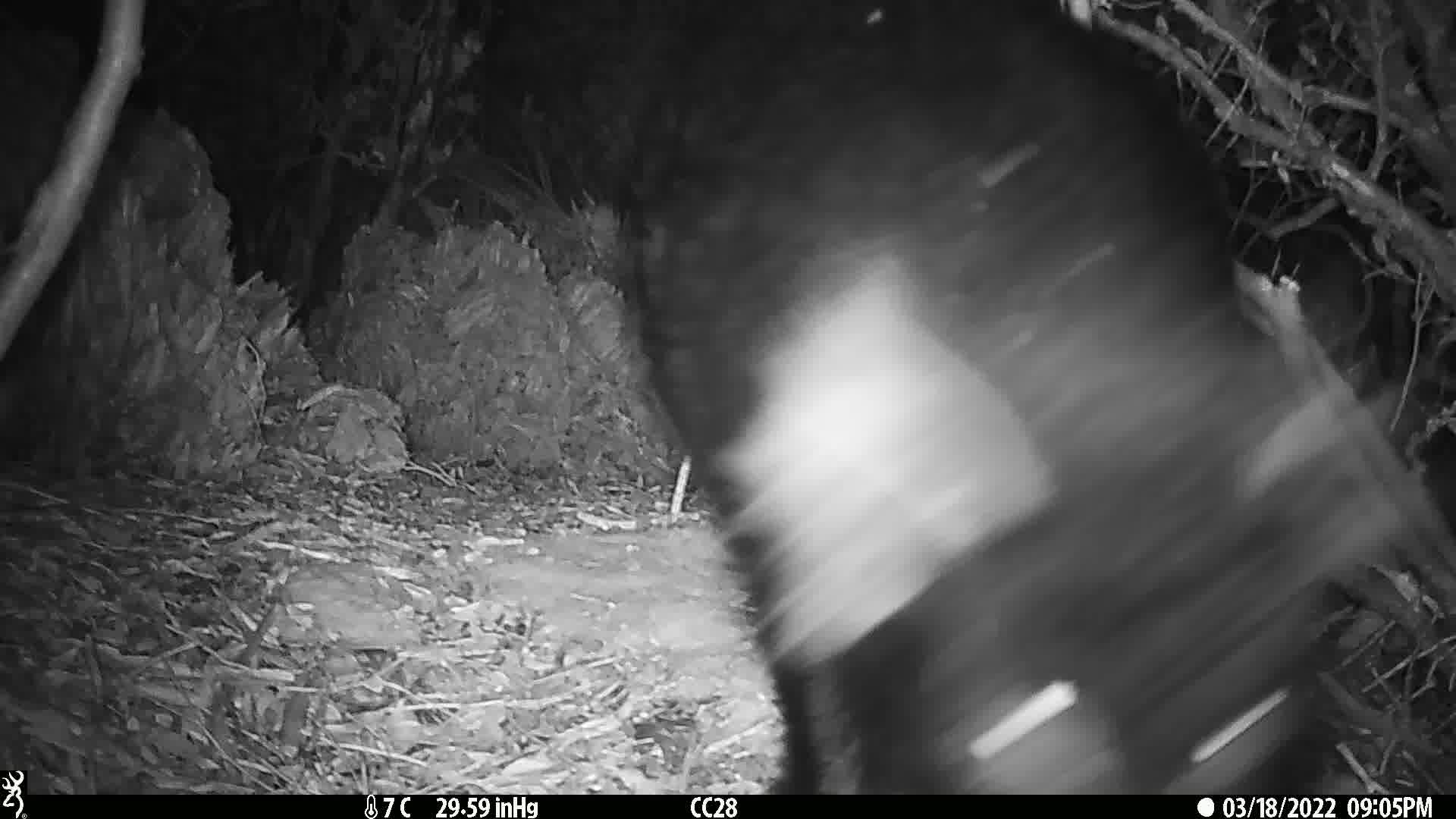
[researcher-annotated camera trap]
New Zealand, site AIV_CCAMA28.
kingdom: Animalia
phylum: Chordata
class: Mammalia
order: Artiodactyla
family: Suidae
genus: Sus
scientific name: Sus scrofa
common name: pig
Pig (Sus scrofa).